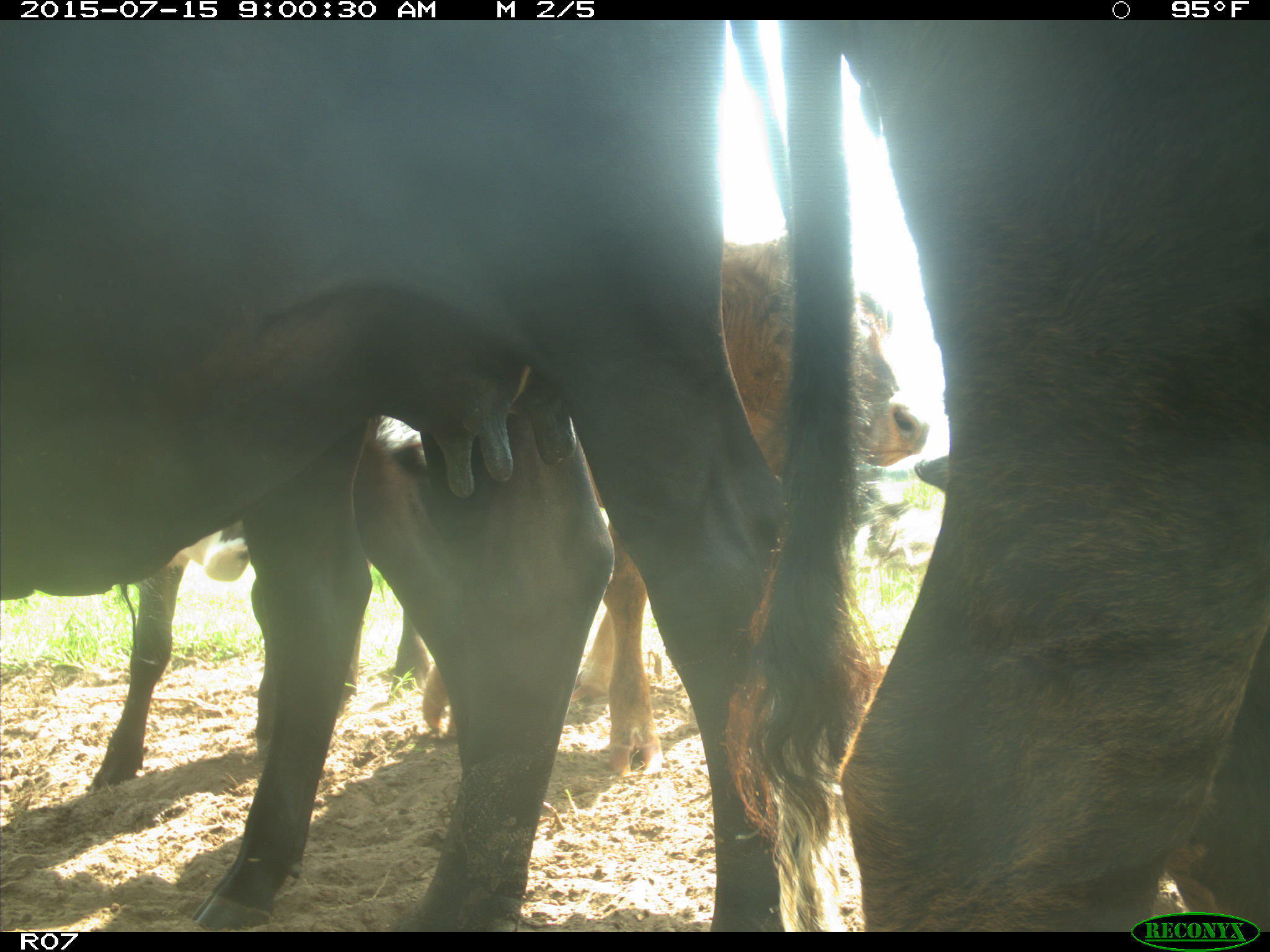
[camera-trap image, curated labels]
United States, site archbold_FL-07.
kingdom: Animalia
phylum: Chordata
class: Mammalia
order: Artiodactyla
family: Bovidae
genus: Bos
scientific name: Bos taurus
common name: domestic cow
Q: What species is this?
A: Bos taurus (domestic cow).